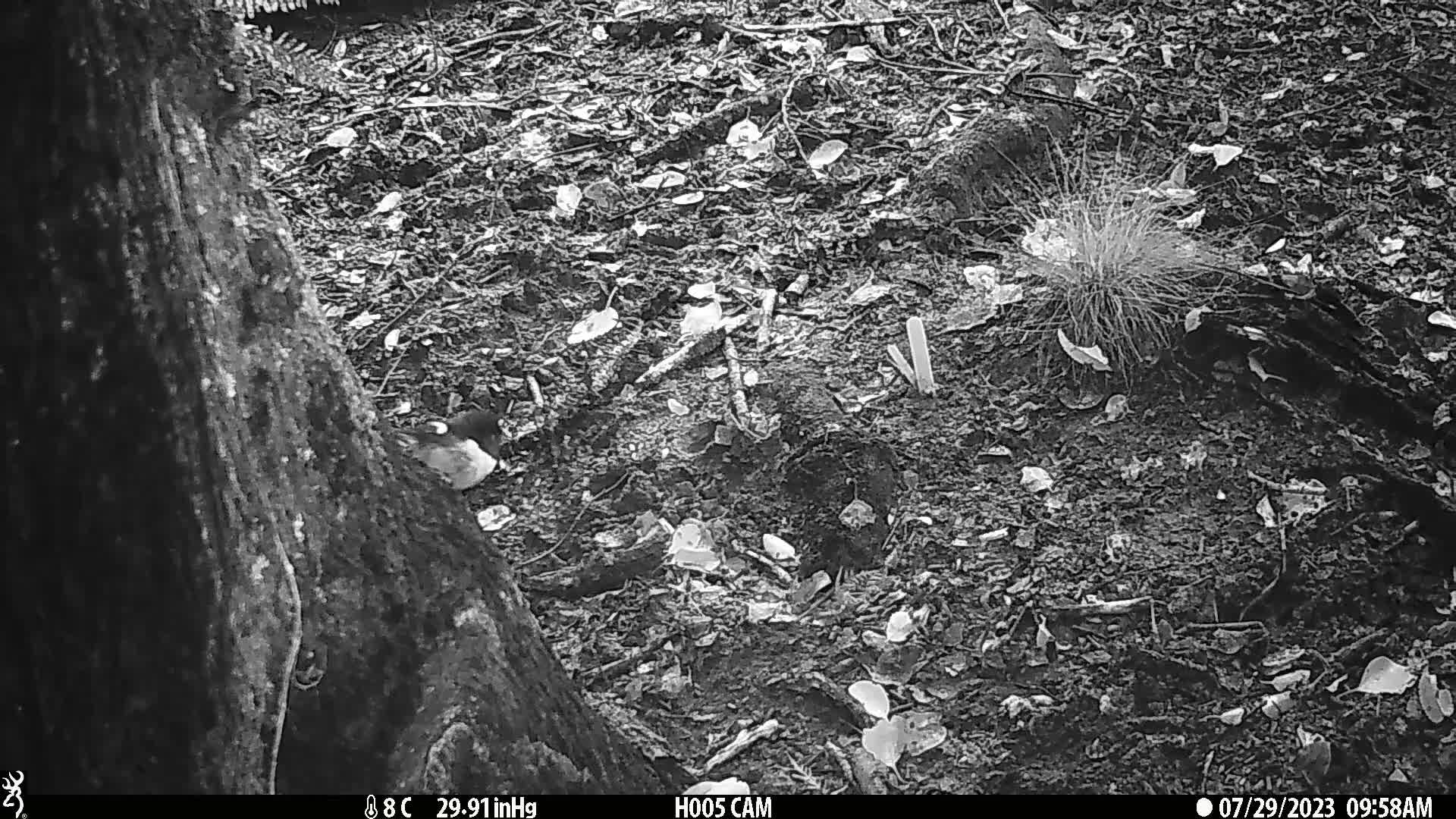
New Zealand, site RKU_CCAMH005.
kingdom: Animalia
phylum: Chordata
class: Aves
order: Passeriformes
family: Petroicidae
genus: Petroica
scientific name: Petroica macrocephala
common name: tomtit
Tomtit (Petroica macrocephala).